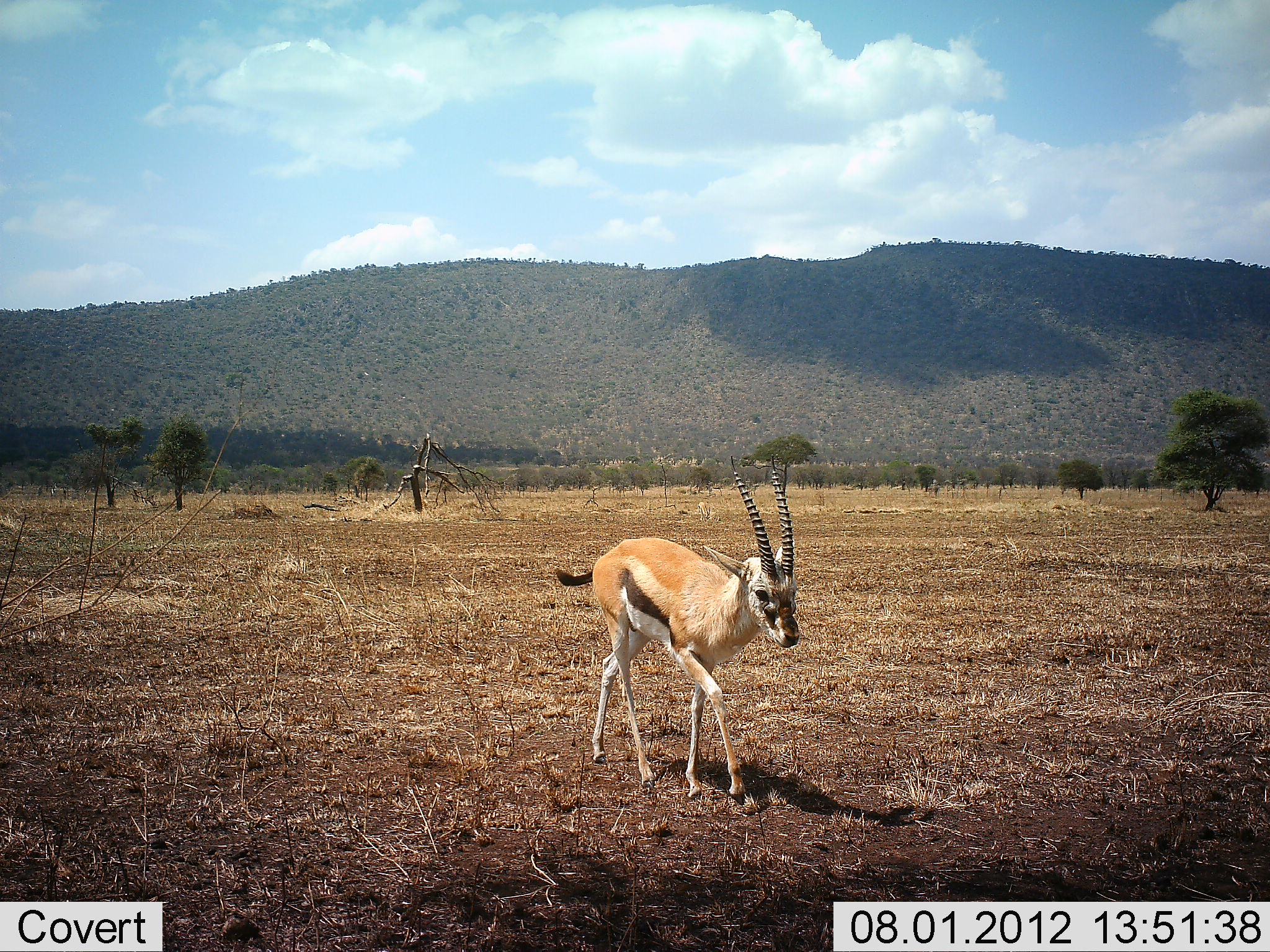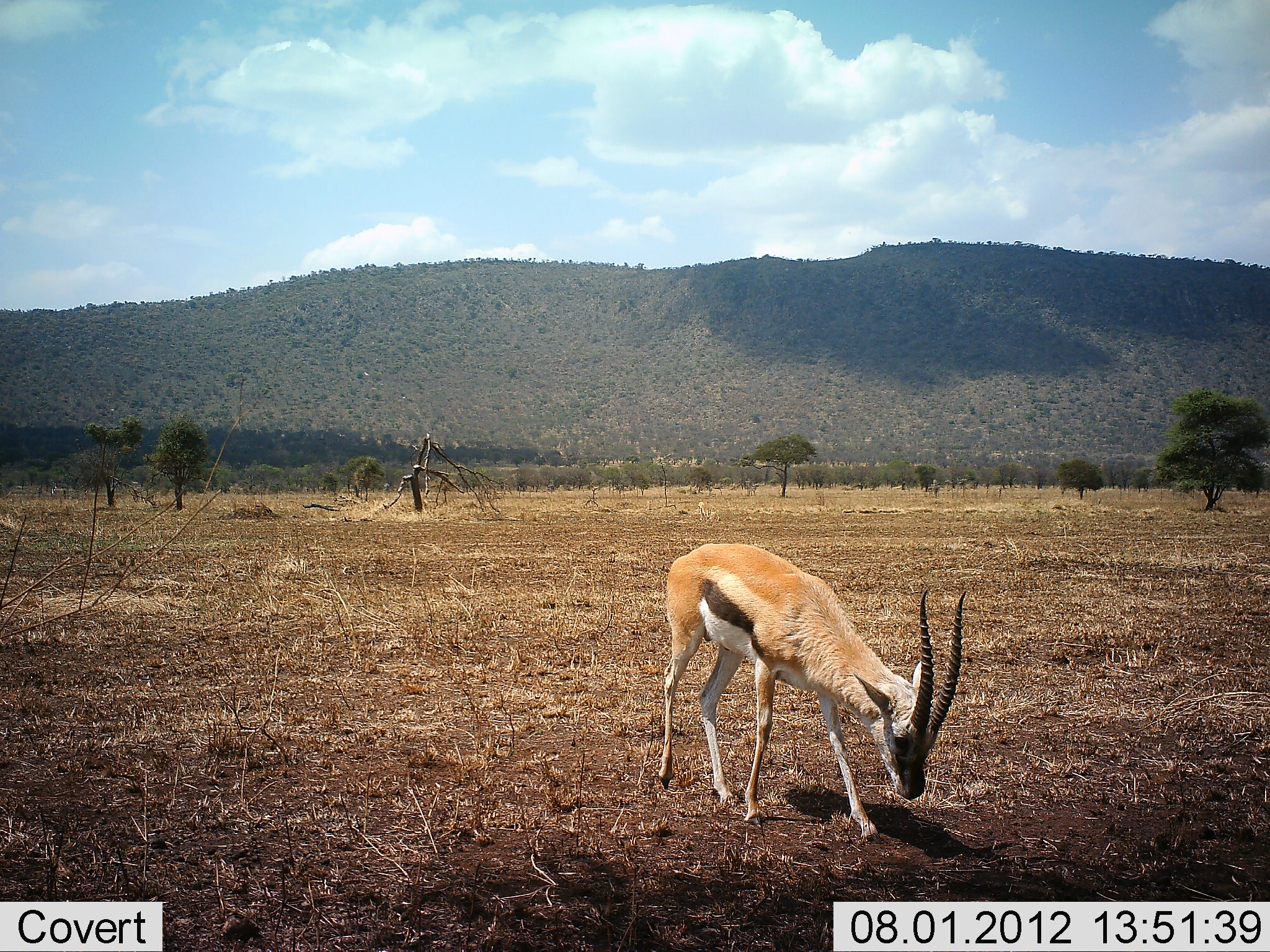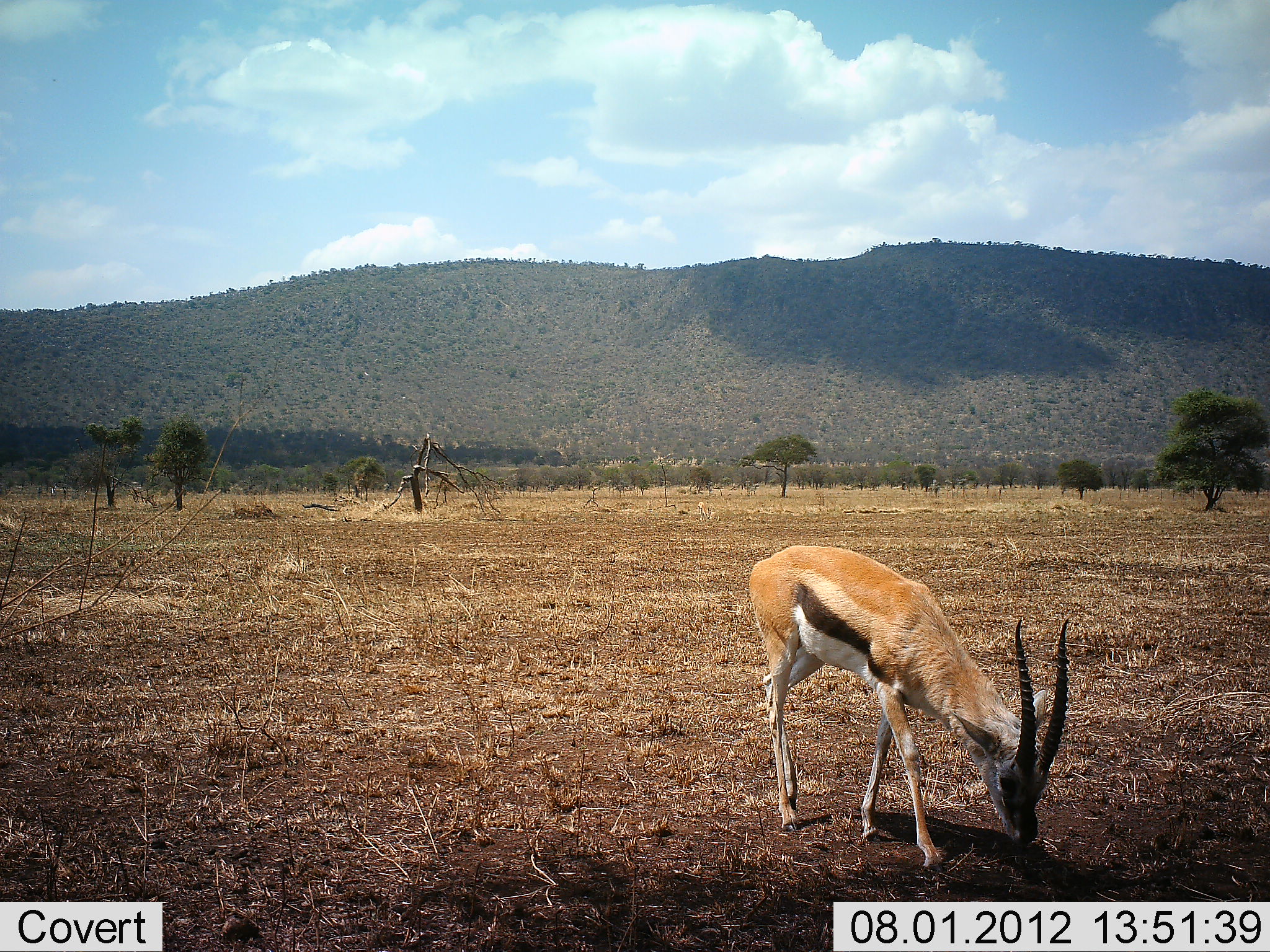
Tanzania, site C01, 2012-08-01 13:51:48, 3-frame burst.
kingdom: Animalia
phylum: Chordata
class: Mammalia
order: Artiodactyla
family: Bovidae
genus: Eudorcas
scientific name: Eudorcas thomsonii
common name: thomson's gazelle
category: gazellethomsons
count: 1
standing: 9%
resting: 0%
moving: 64%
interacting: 0%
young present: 0%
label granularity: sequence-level